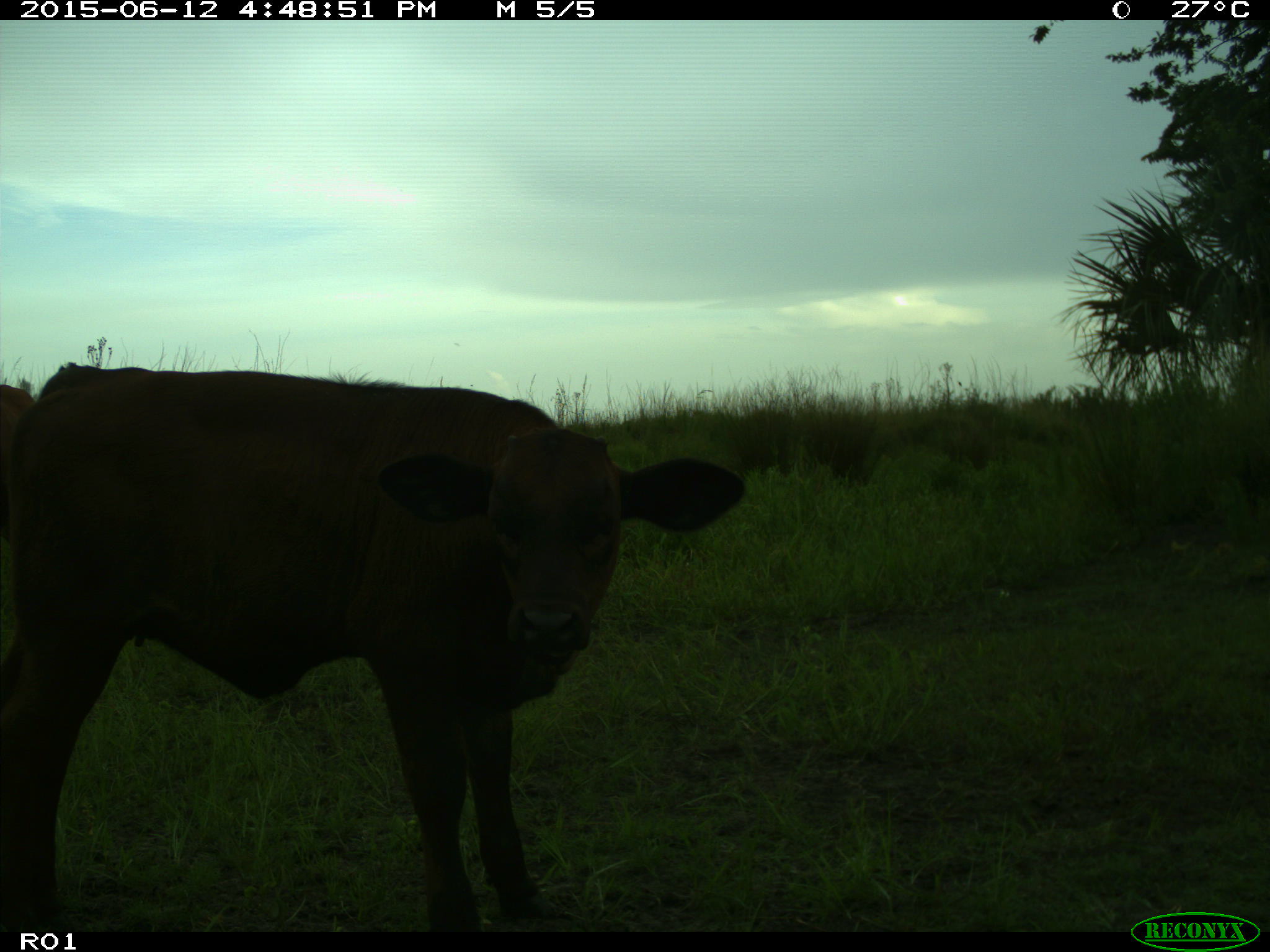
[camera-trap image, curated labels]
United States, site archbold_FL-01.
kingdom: Animalia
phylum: Chordata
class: Mammalia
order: Artiodactyla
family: Bovidae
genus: Bos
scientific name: Bos taurus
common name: domestic cow